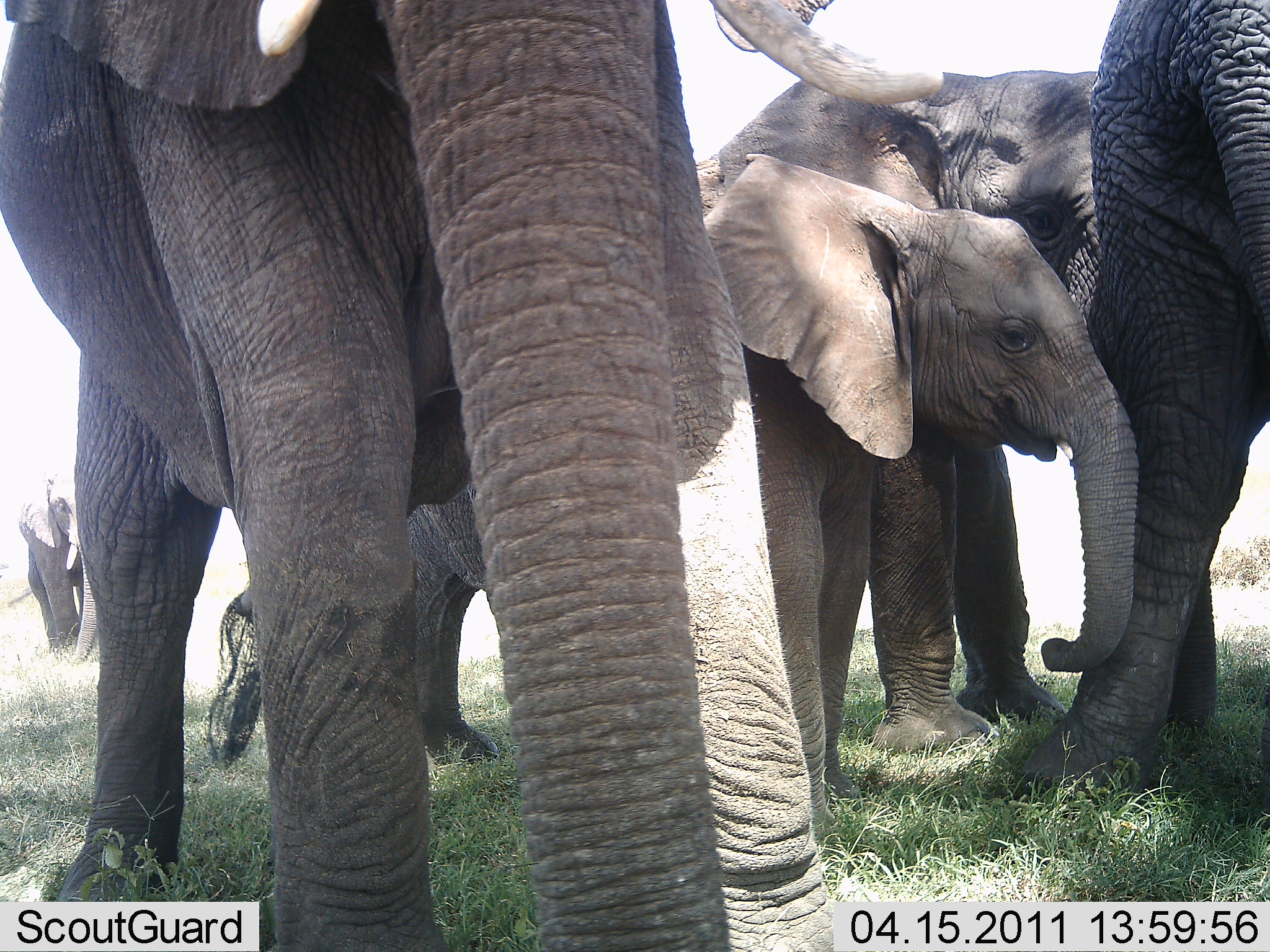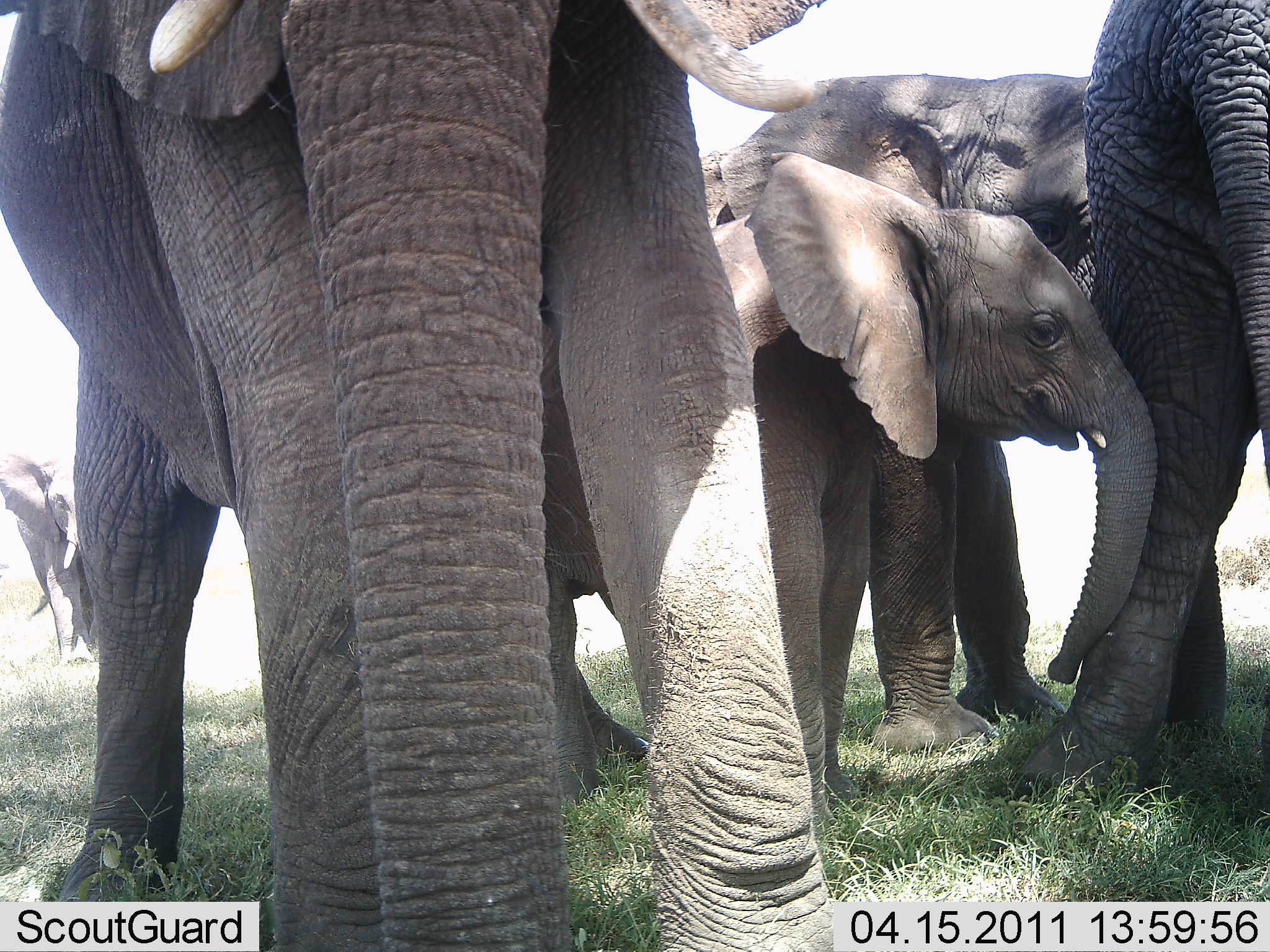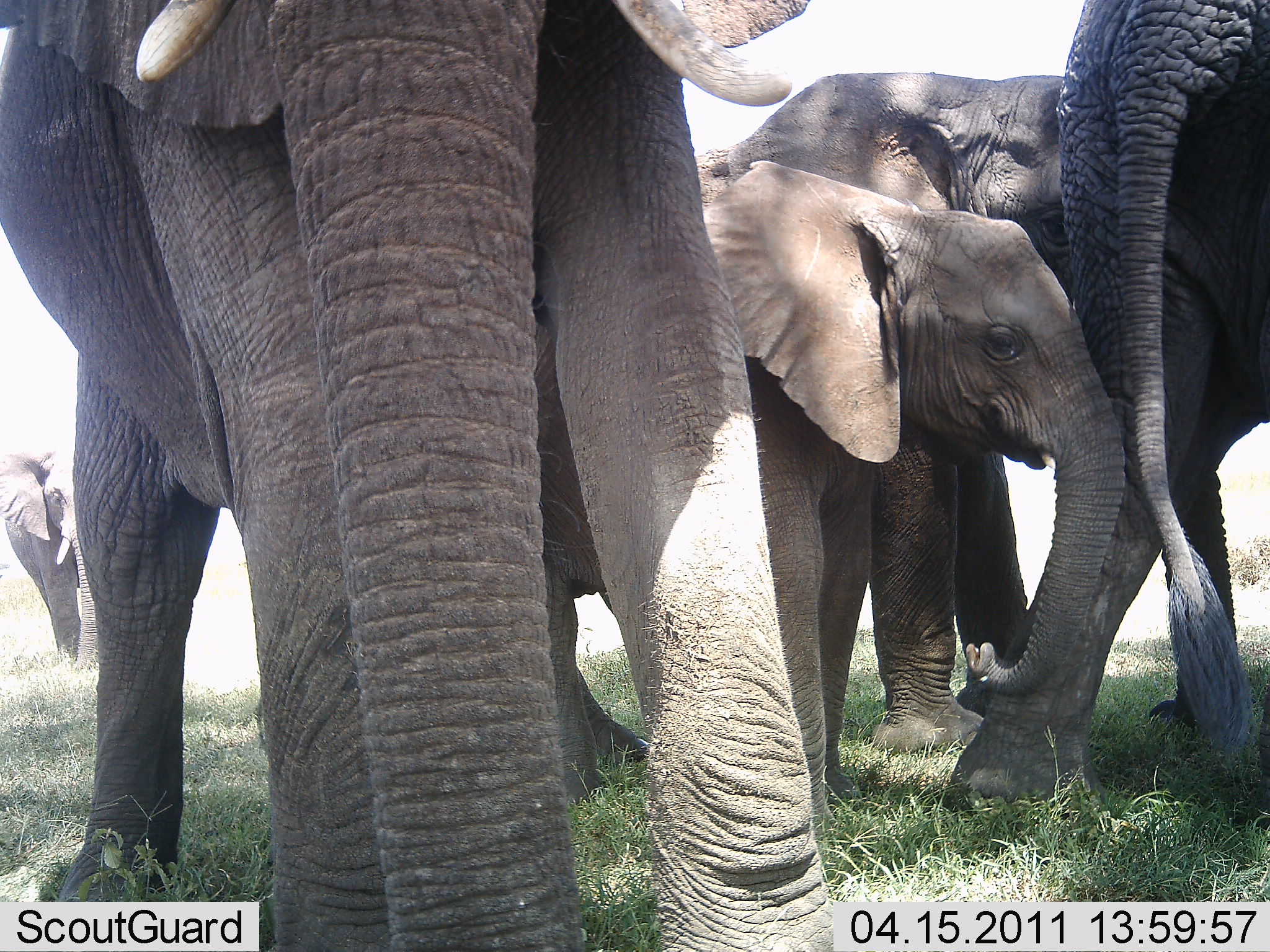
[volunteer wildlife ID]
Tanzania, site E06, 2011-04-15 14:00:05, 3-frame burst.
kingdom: Animalia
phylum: Chordata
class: Mammalia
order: Proboscidea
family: Elephantidae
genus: Loxodonta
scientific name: Loxodonta africana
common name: african bush elephant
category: elephant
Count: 5.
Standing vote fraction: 77%.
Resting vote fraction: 8%.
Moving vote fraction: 54%.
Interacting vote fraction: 23%.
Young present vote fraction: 92%.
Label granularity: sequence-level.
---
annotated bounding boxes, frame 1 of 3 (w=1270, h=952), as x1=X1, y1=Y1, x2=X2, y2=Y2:
animal: x1=1, y1=0, x2=833, y2=951; x1=705, y1=0, x2=1113, y2=761; x1=696, y1=148, x2=1139, y2=801; x1=2, y1=479, x2=102, y2=669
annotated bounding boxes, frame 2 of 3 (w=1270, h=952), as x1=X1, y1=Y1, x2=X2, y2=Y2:
animal: x1=5, y1=0, x2=865, y2=951; x1=420, y1=69, x2=1114, y2=788; x1=504, y1=165, x2=1161, y2=857; x1=982, y1=6, x2=1268, y2=802; x1=0, y1=455, x2=102, y2=669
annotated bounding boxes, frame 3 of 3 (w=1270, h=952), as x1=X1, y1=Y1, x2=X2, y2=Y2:
animal: x1=1, y1=1, x2=857, y2=952; x1=494, y1=54, x2=1088, y2=791; x1=523, y1=161, x2=1126, y2=806; x1=930, y1=3, x2=1268, y2=837; x1=0, y1=445, x2=97, y2=664